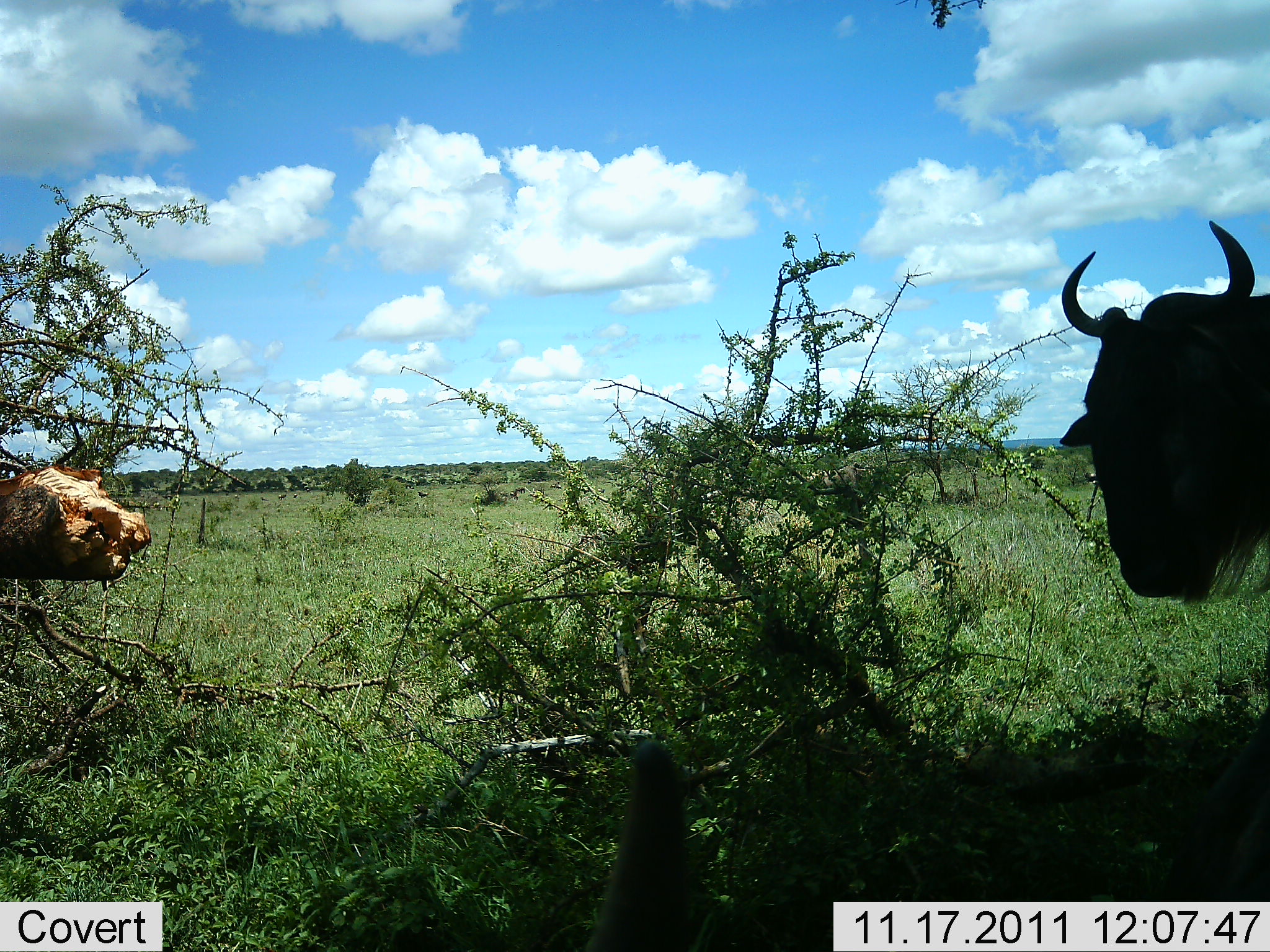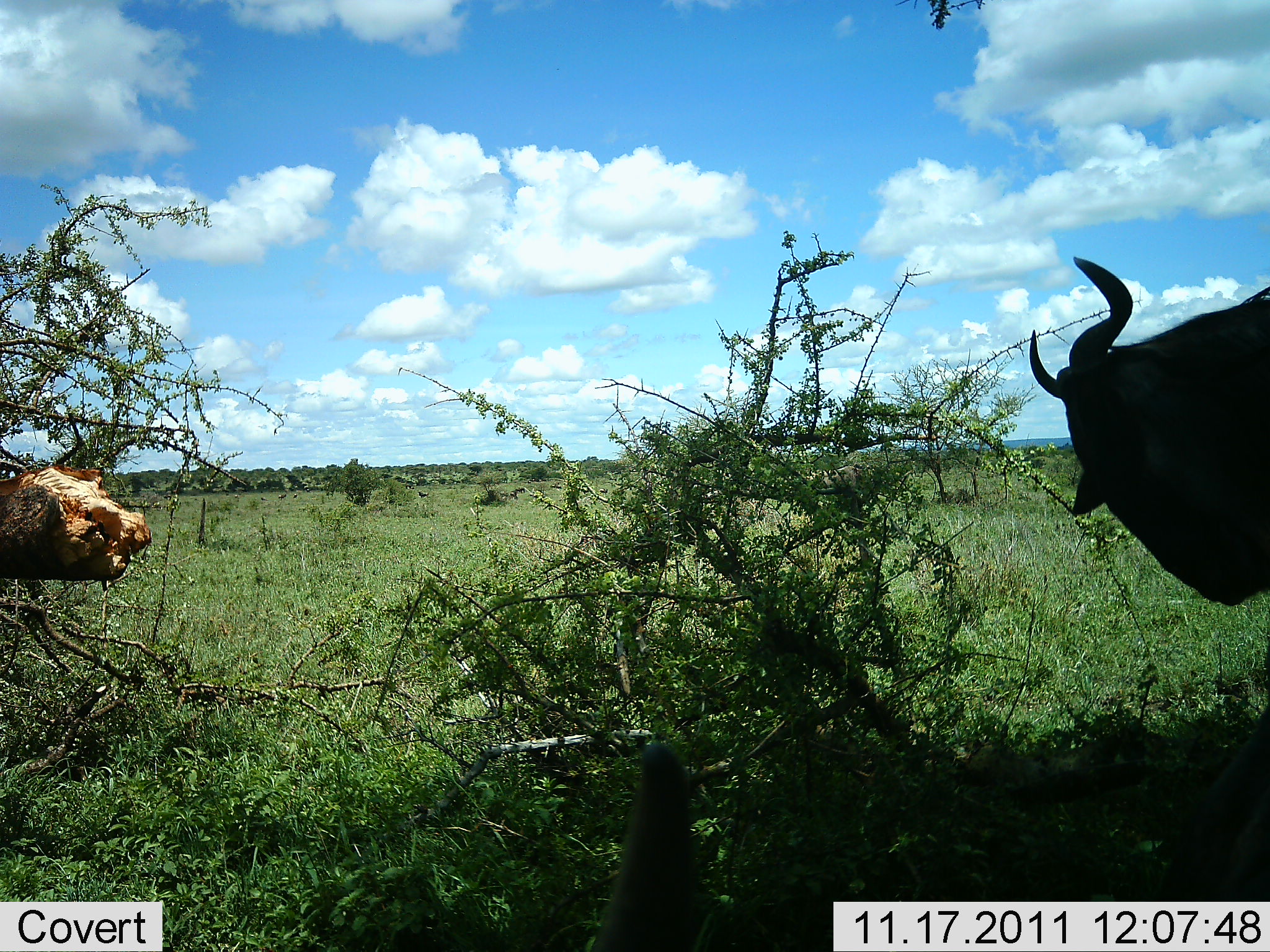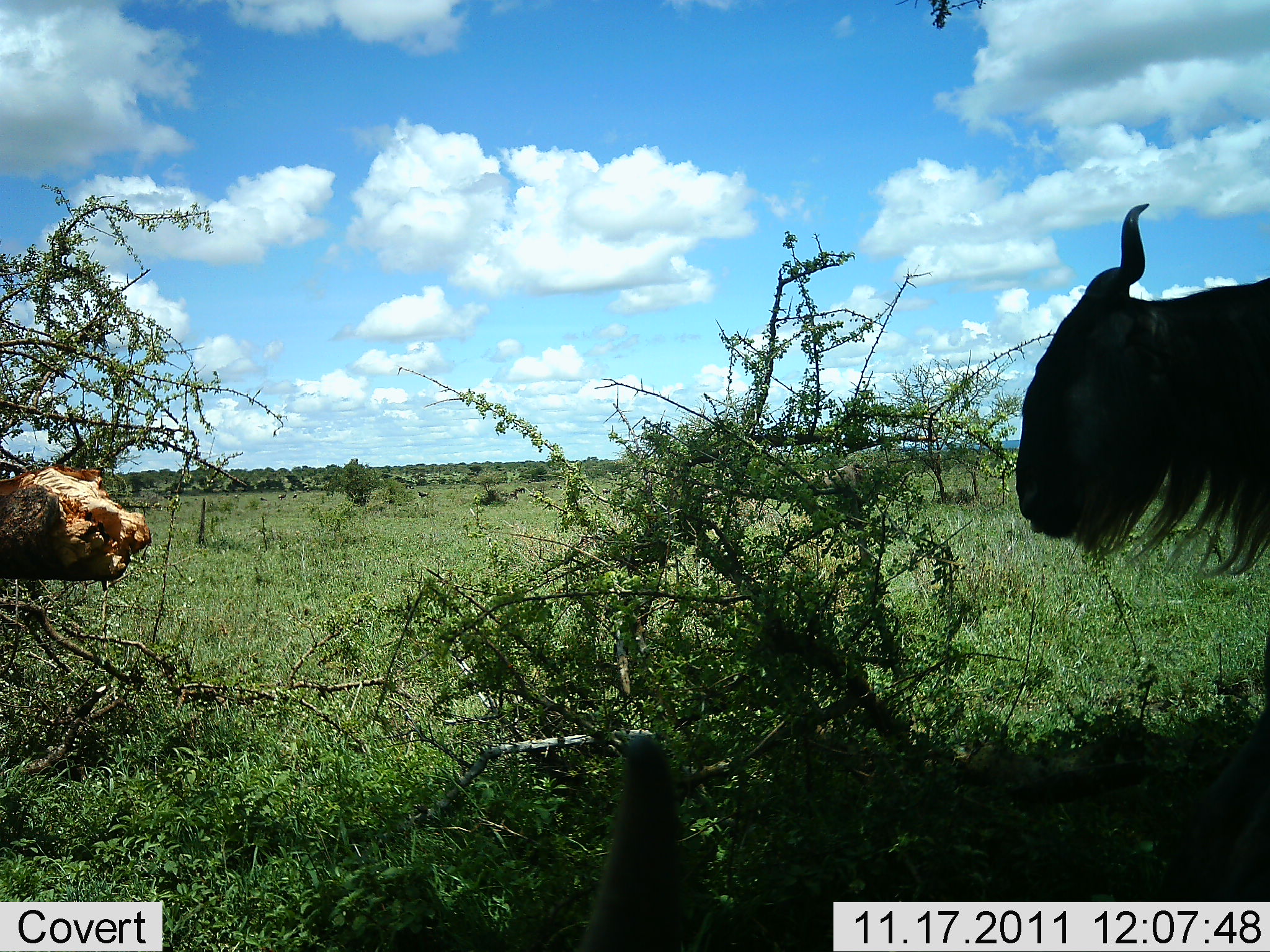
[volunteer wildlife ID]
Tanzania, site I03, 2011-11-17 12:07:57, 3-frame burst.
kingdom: Animalia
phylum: Chordata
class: Mammalia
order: Artiodactyla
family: Bovidae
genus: Connochaetes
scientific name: Connochaetes taurinus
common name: blue wildebeest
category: wildebeest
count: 1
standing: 67%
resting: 50%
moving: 8%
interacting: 0%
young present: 0%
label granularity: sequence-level